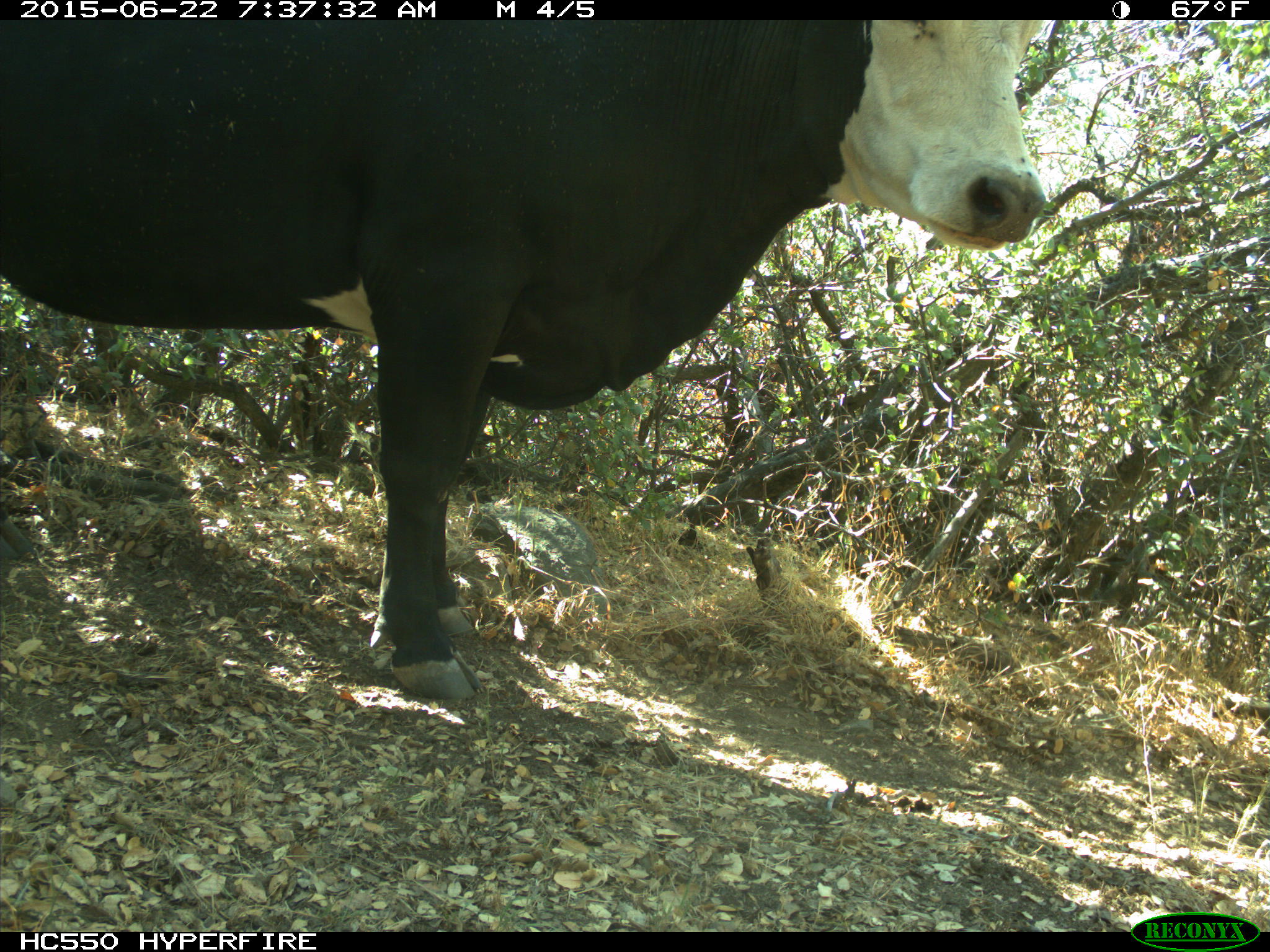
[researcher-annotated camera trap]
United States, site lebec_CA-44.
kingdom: Animalia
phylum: Chordata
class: Mammalia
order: Artiodactyla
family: Bovidae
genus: Bos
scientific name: Bos taurus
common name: domestic cow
Bos taurus (domestic cow).